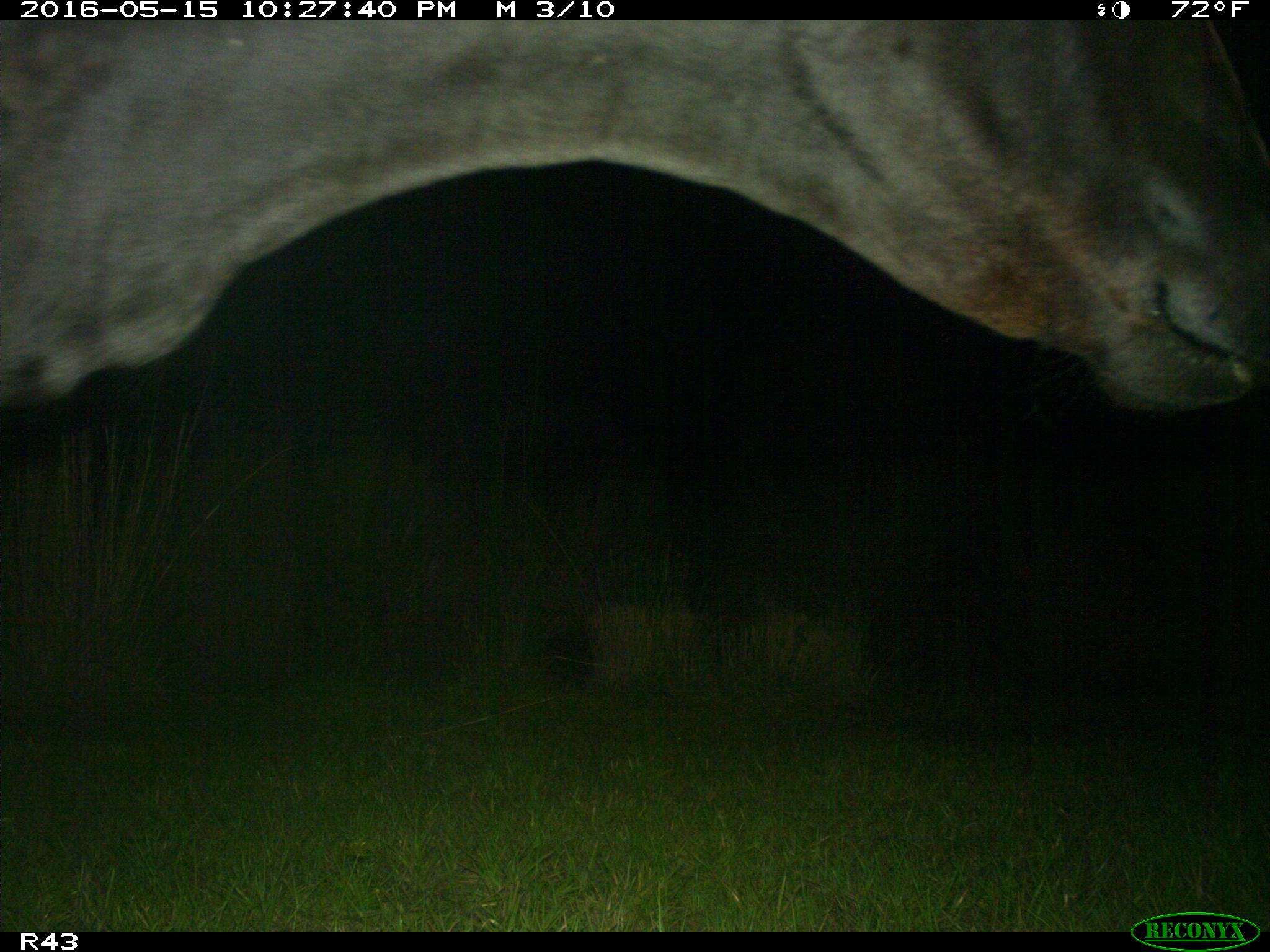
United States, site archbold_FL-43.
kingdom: Animalia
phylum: Chordata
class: Mammalia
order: Artiodactyla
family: Bovidae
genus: Bos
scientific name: Bos taurus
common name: domestic cow